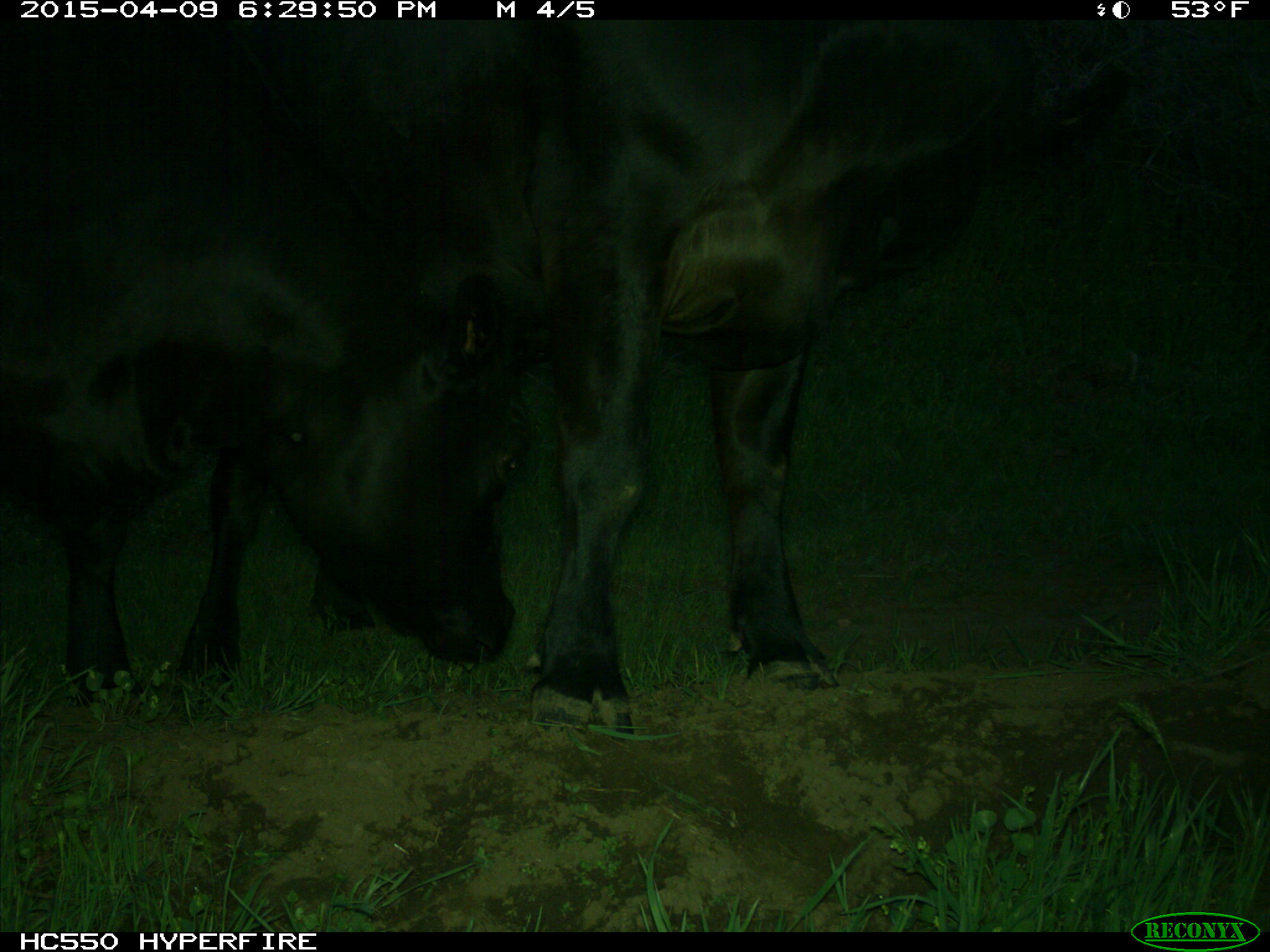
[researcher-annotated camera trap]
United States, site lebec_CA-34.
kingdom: Animalia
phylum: Chordata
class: Mammalia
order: Artiodactyla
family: Bovidae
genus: Bos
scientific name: Bos taurus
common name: domestic cow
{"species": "Bos taurus (domestic cow)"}